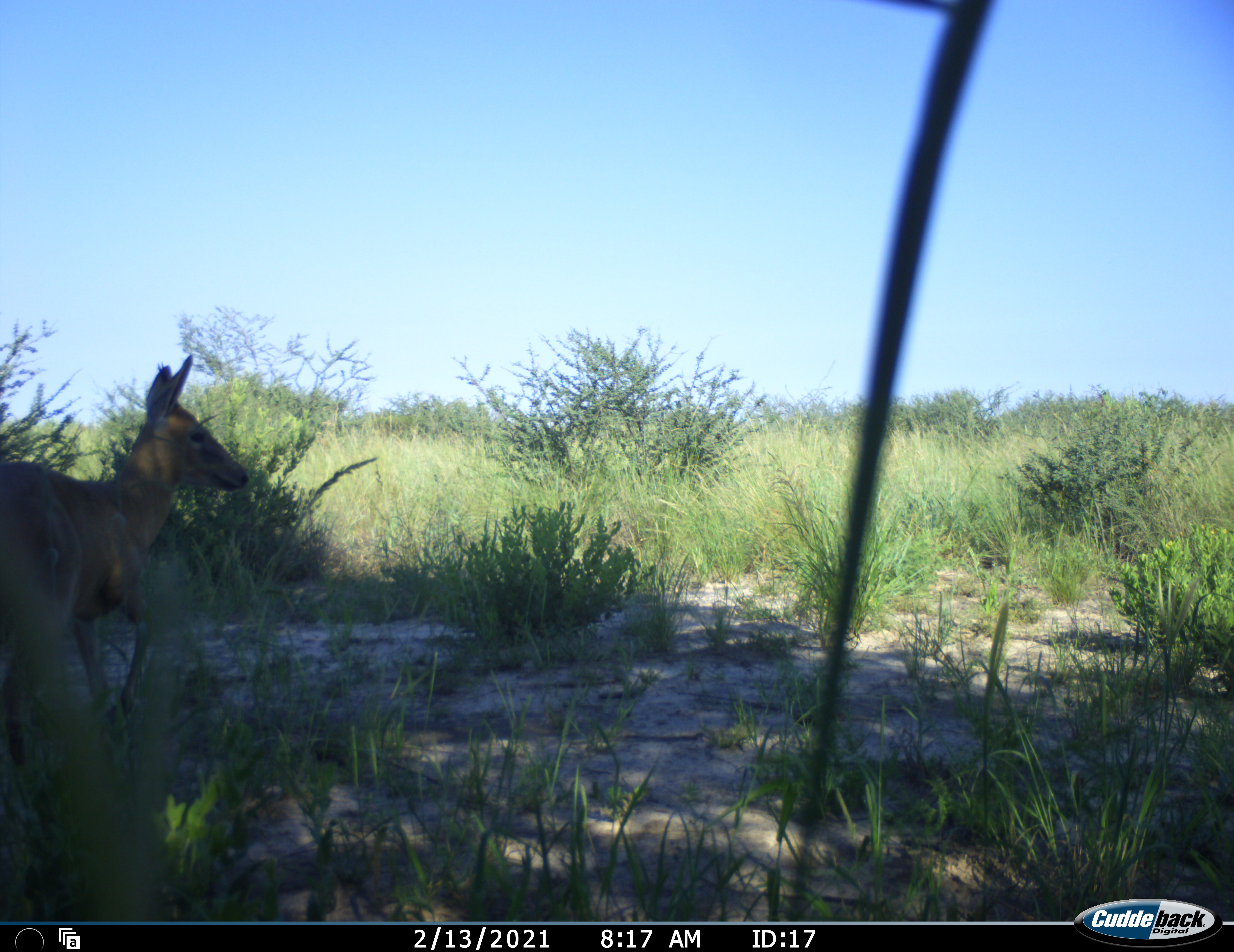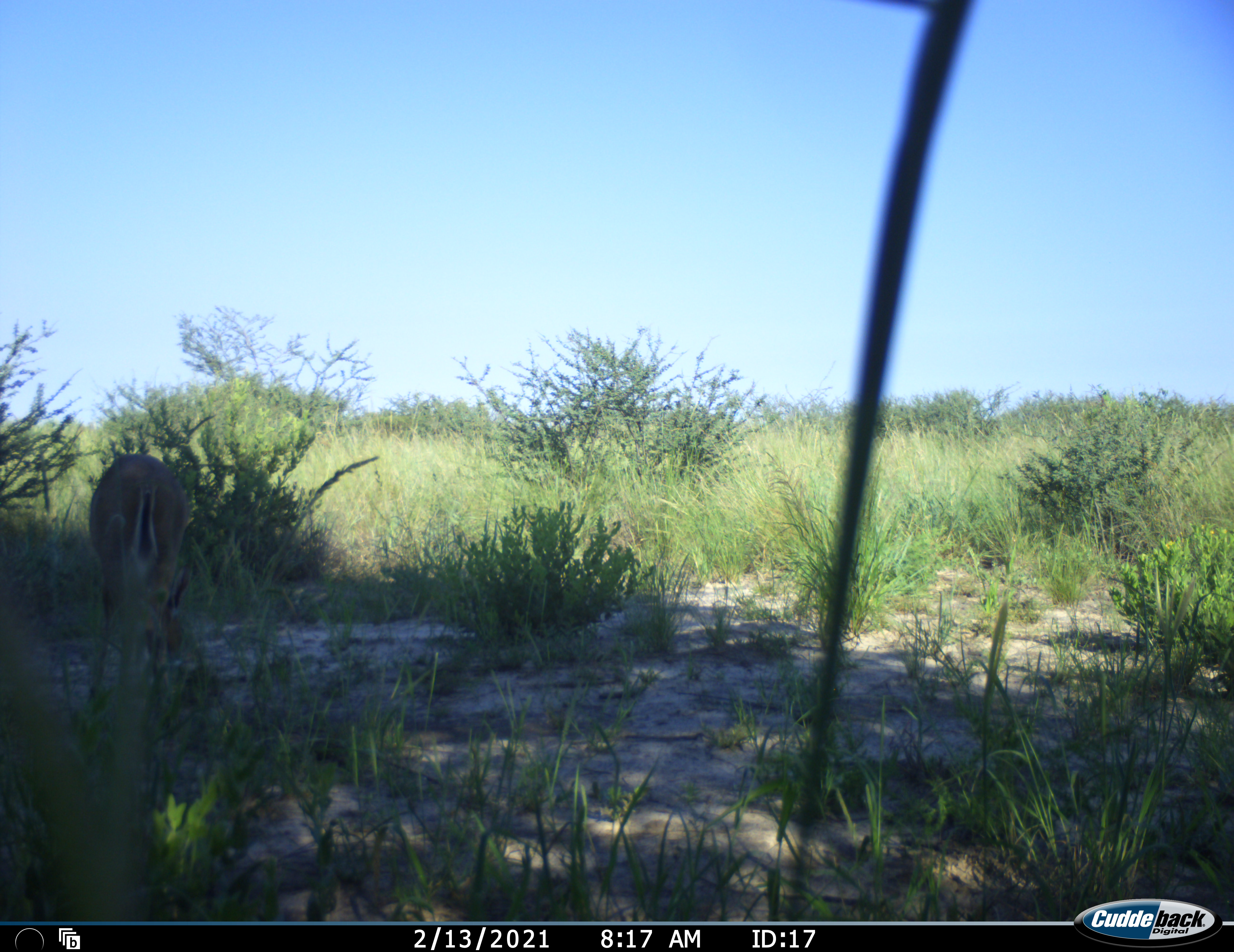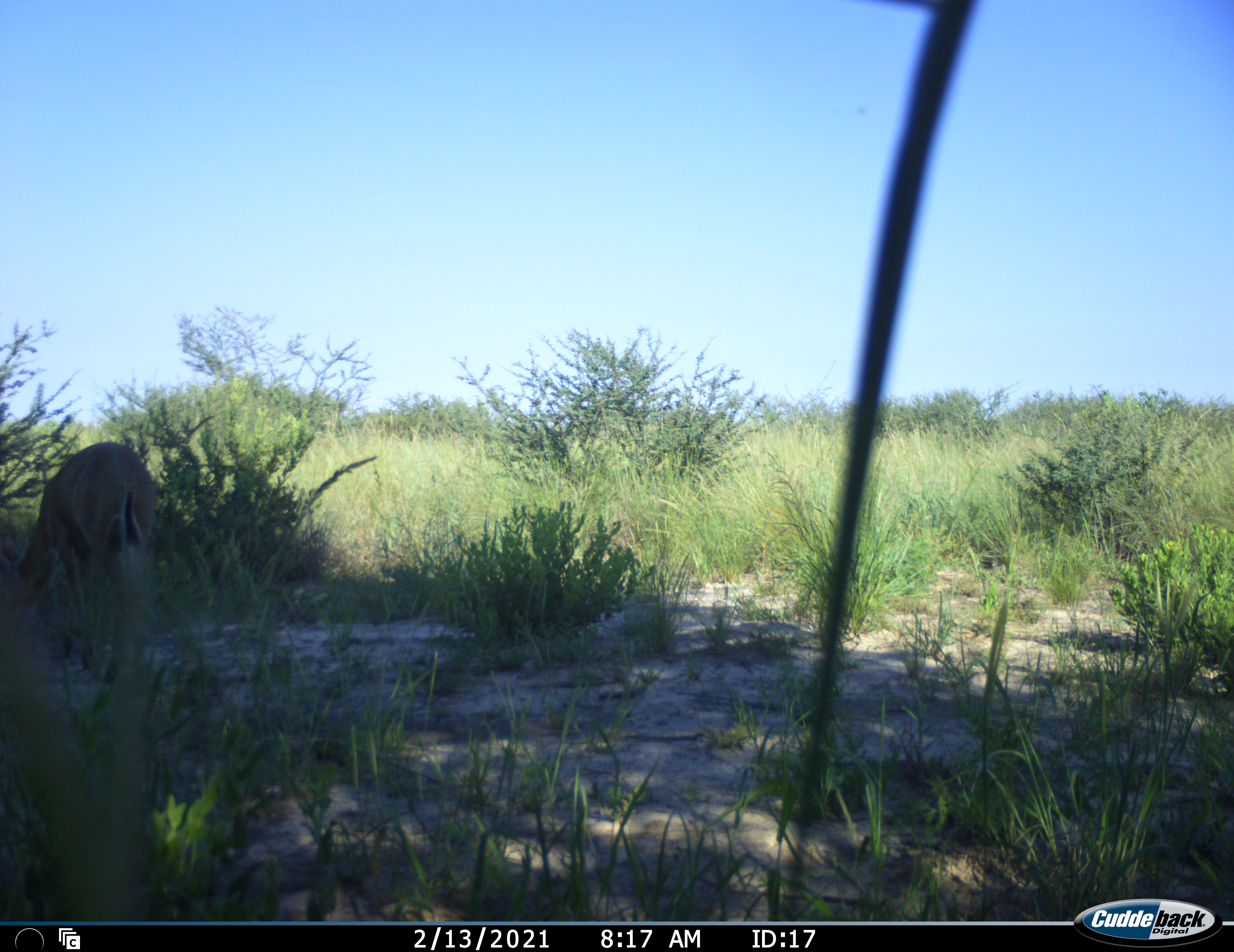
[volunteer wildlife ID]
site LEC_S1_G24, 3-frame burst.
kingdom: Animalia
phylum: Chordata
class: Mammalia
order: Artiodactyla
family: Bovidae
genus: Sylvicapra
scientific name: Sylvicapra grimmia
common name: common duiker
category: duikercommongrey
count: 1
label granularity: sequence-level